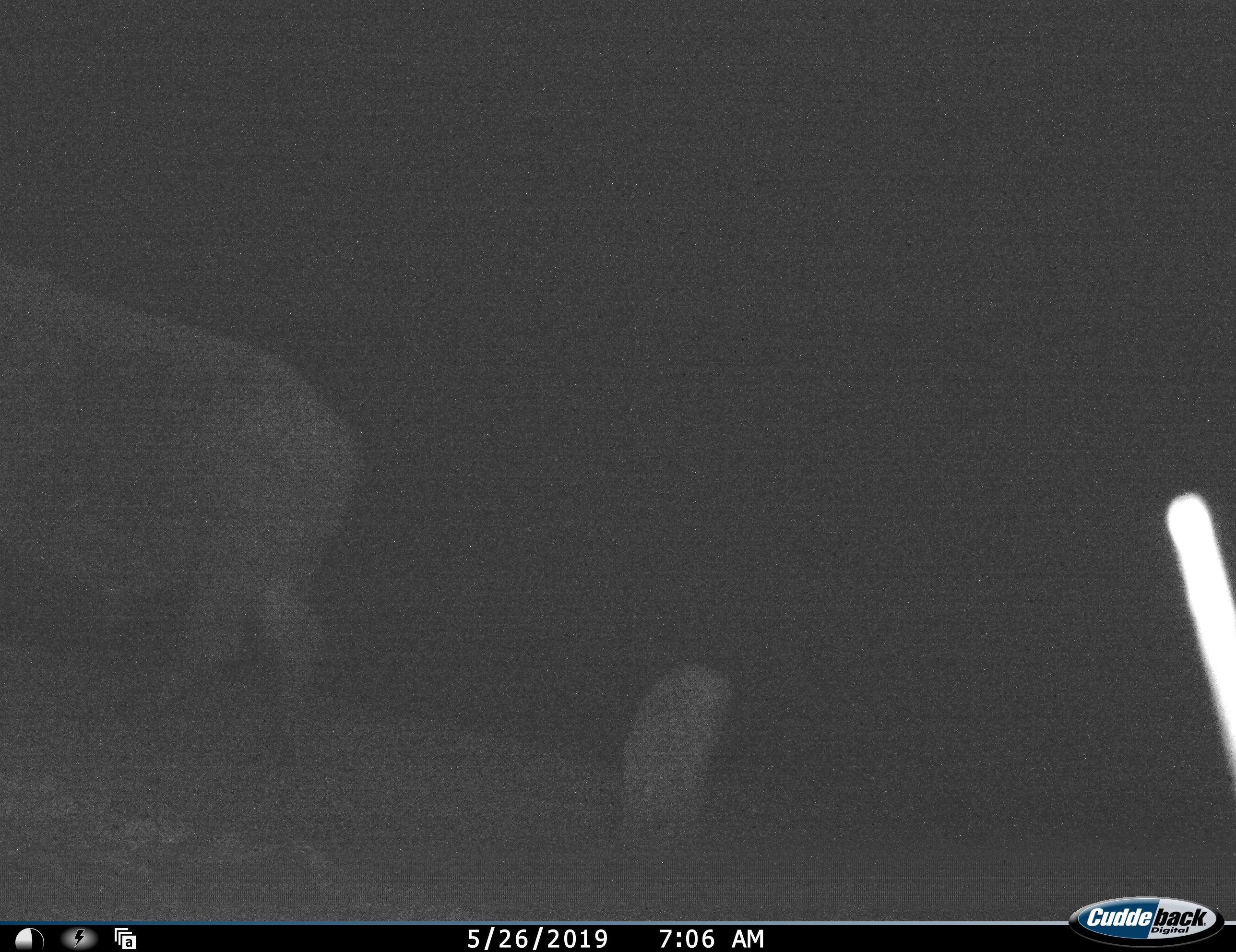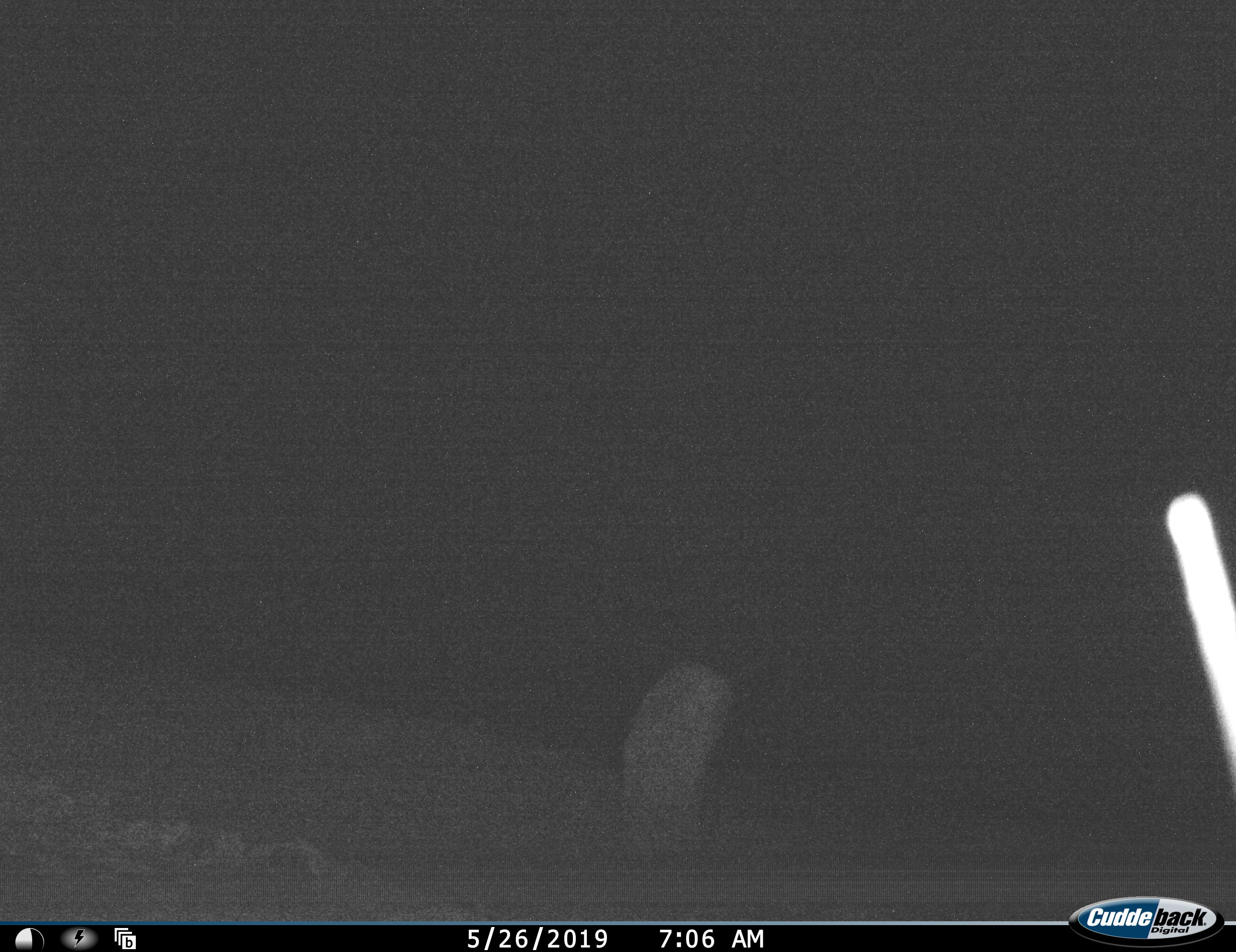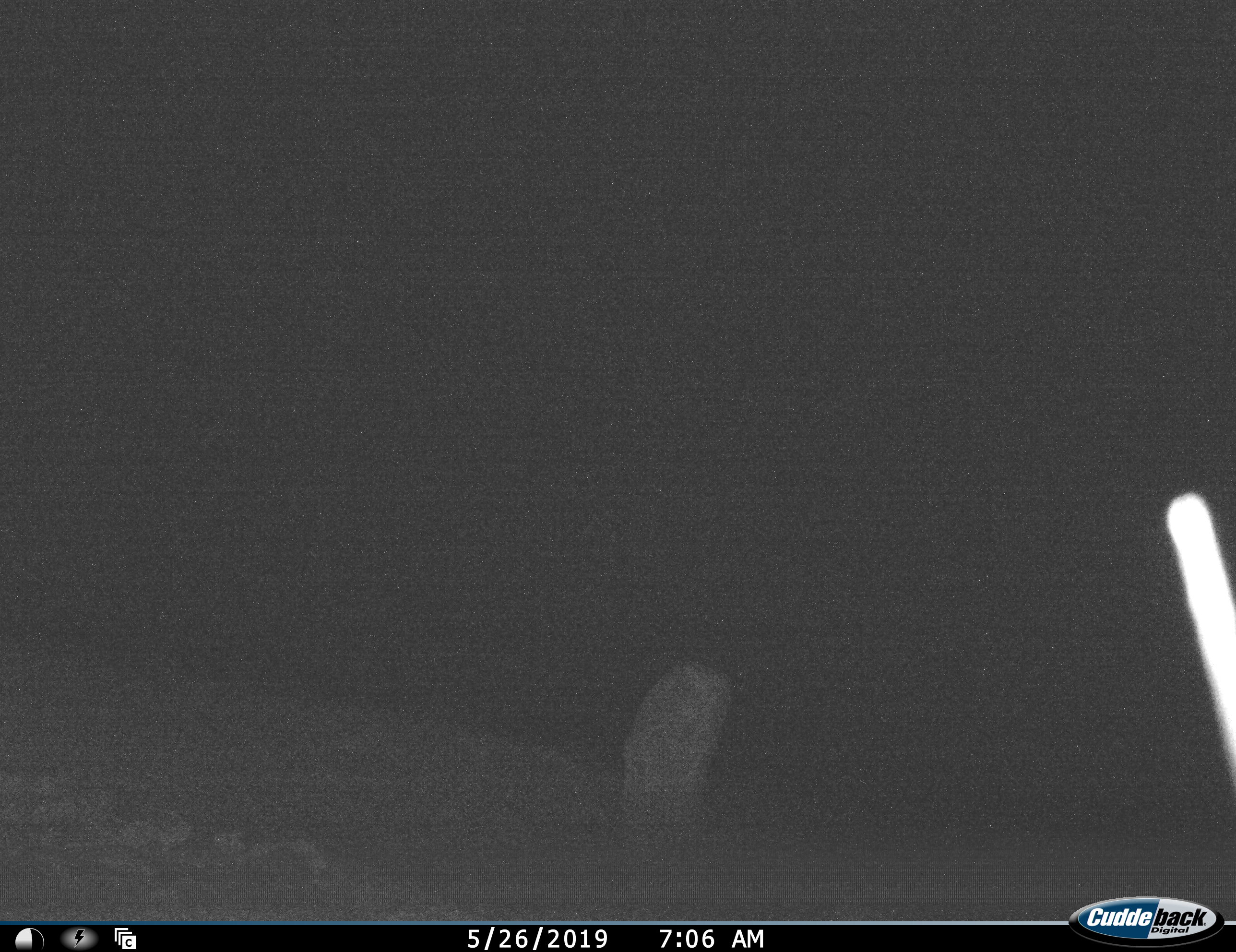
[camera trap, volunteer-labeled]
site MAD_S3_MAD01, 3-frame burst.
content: unidentified animal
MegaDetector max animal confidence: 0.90